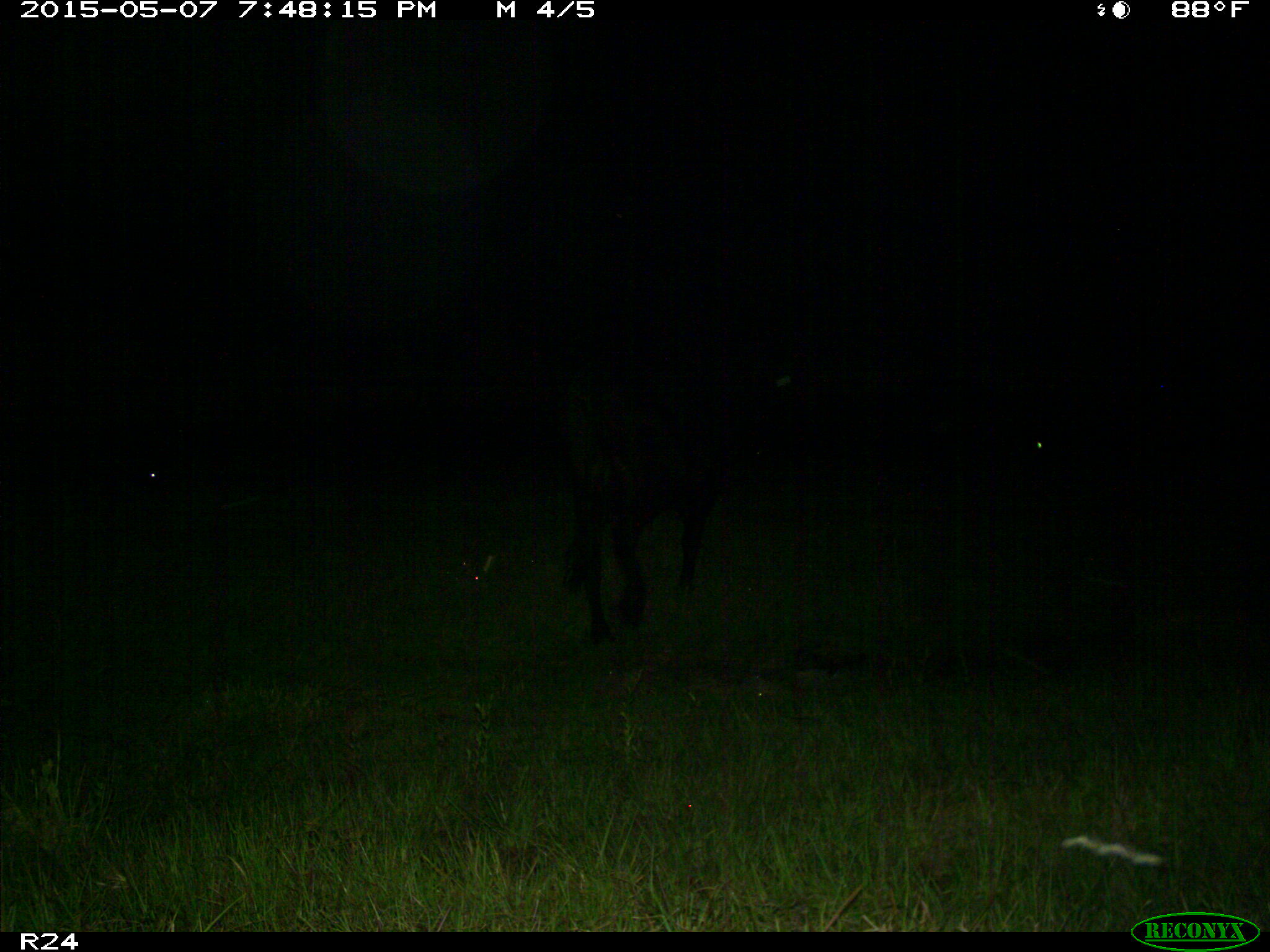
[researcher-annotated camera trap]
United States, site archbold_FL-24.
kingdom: Animalia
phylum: Chordata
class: Mammalia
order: Artiodactyla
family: Bovidae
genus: Bos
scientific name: Bos taurus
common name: domestic cow